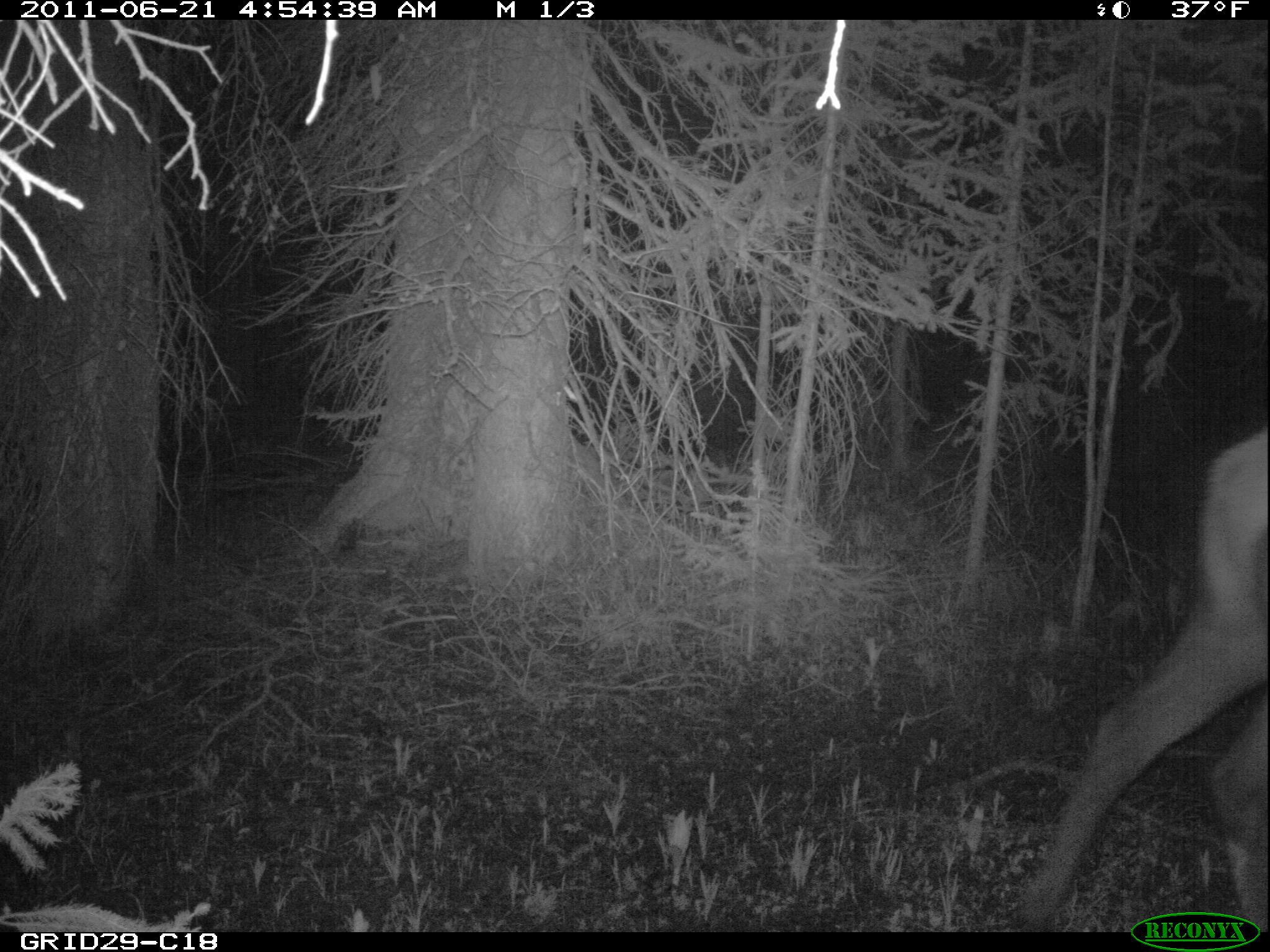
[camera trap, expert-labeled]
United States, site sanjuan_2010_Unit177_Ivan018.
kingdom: Animalia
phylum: Chordata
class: Mammalia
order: Artiodactyla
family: Cervidae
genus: Cervus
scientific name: Cervus elaphus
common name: red deer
Cervus elaphus (red deer).